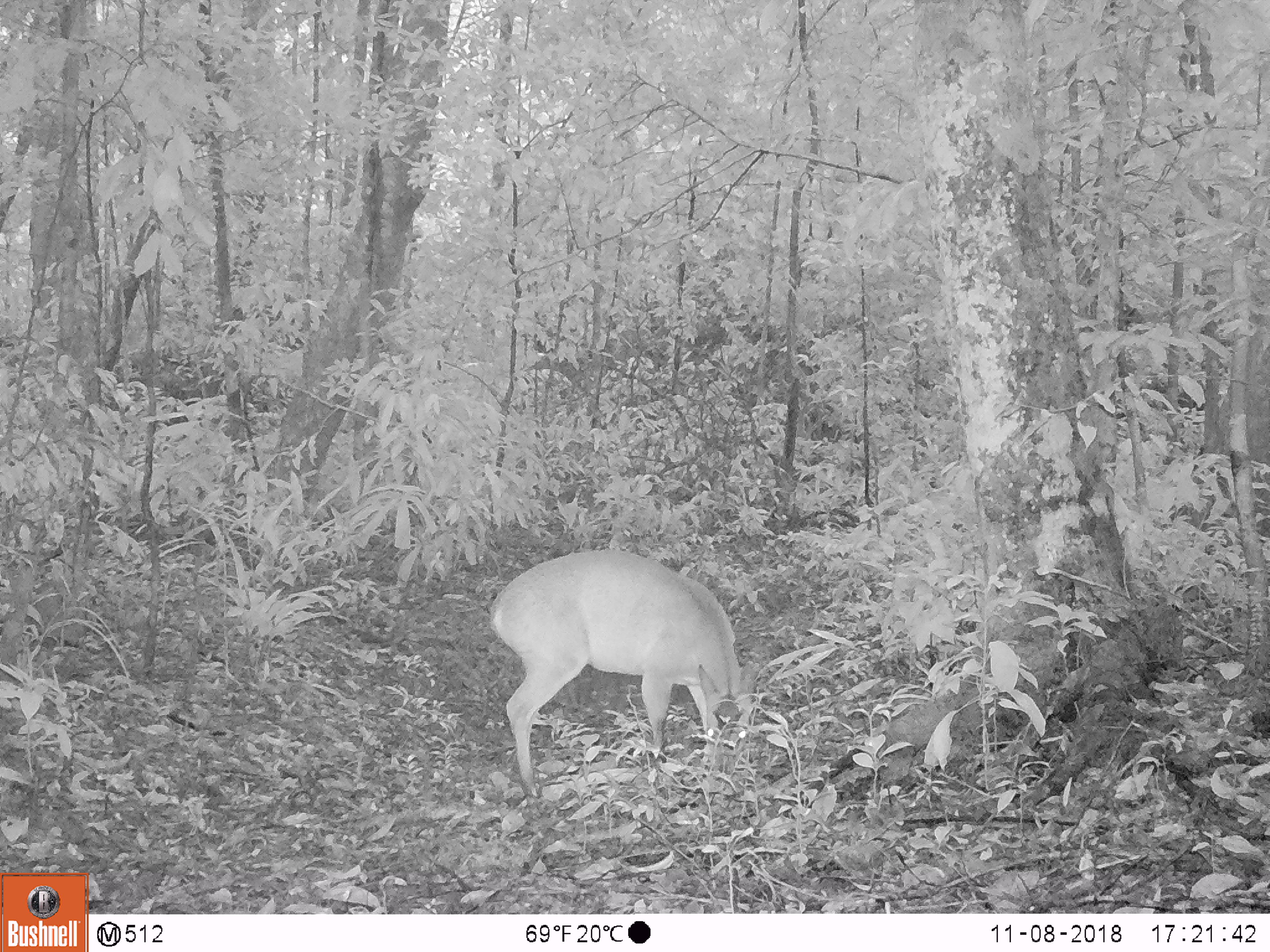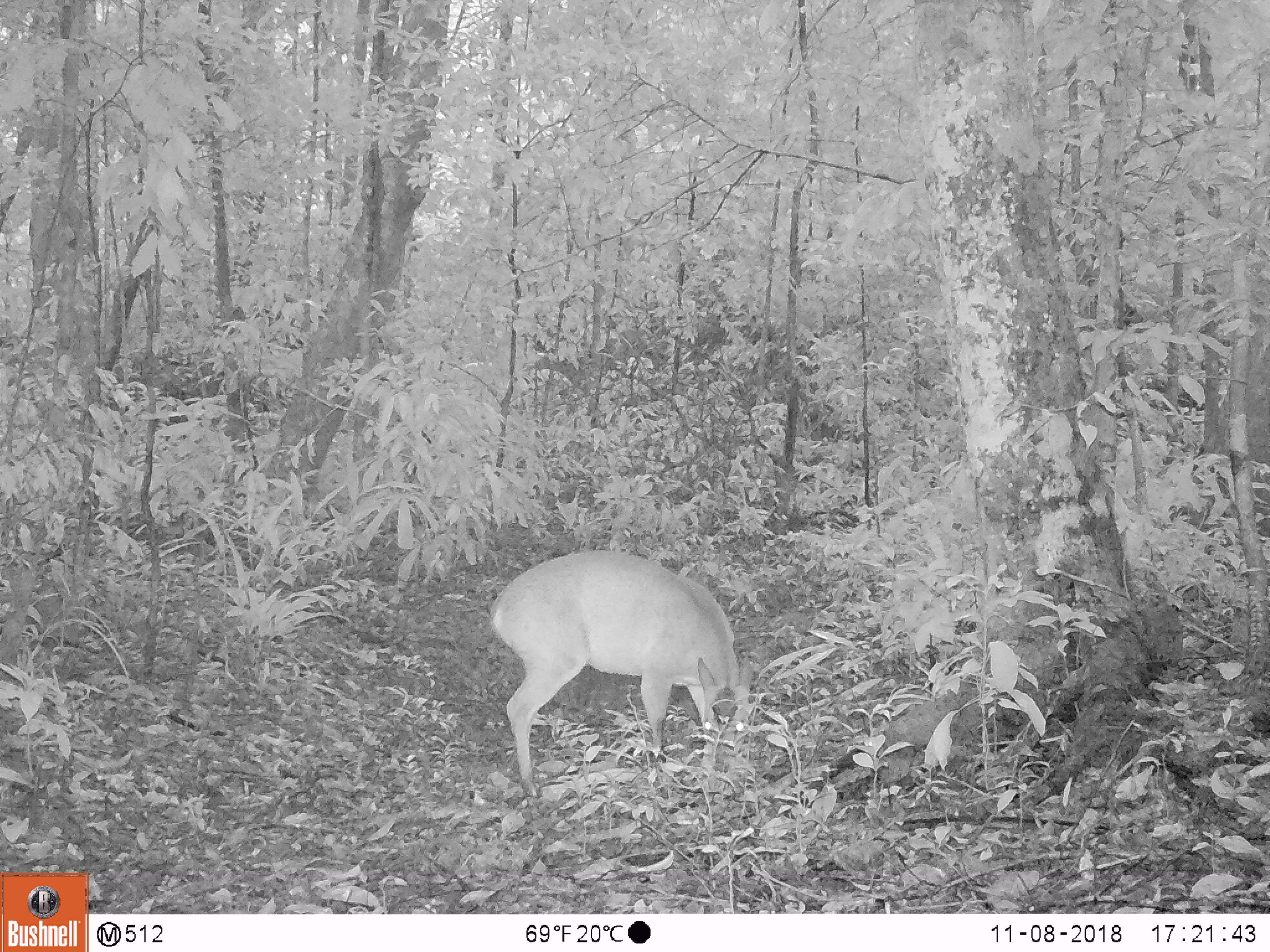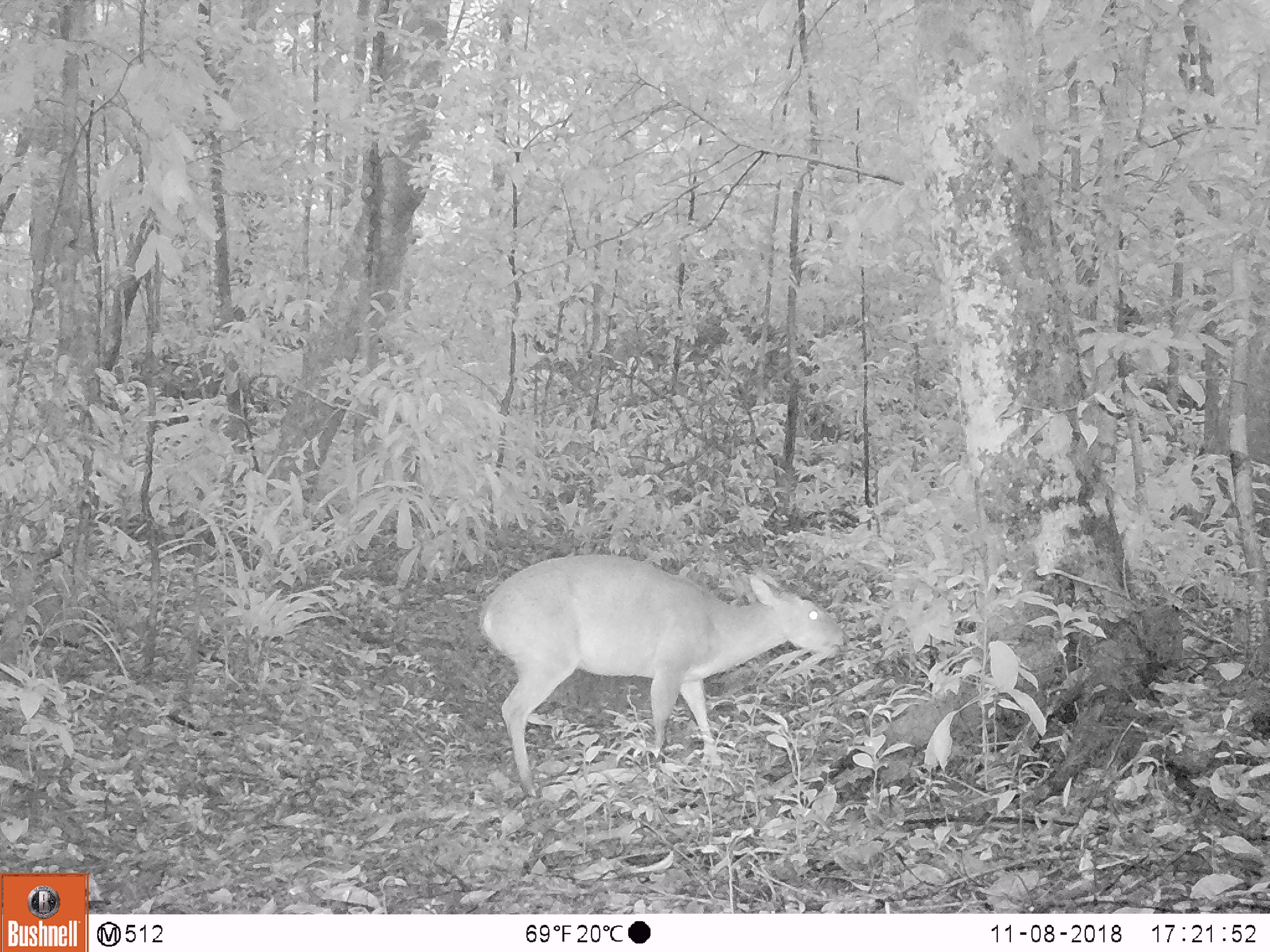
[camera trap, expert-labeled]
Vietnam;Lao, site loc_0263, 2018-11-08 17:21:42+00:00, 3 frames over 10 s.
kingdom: Animalia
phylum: Chordata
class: Mammalia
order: Artiodactyla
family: Cervidae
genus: Muntiacus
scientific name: Muntiacus vuquangensis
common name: large-antlered muntjac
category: large antlered muntjac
Large antlered muntjac (large-antlered muntjac) (Muntiacus vuquangensis). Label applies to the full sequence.